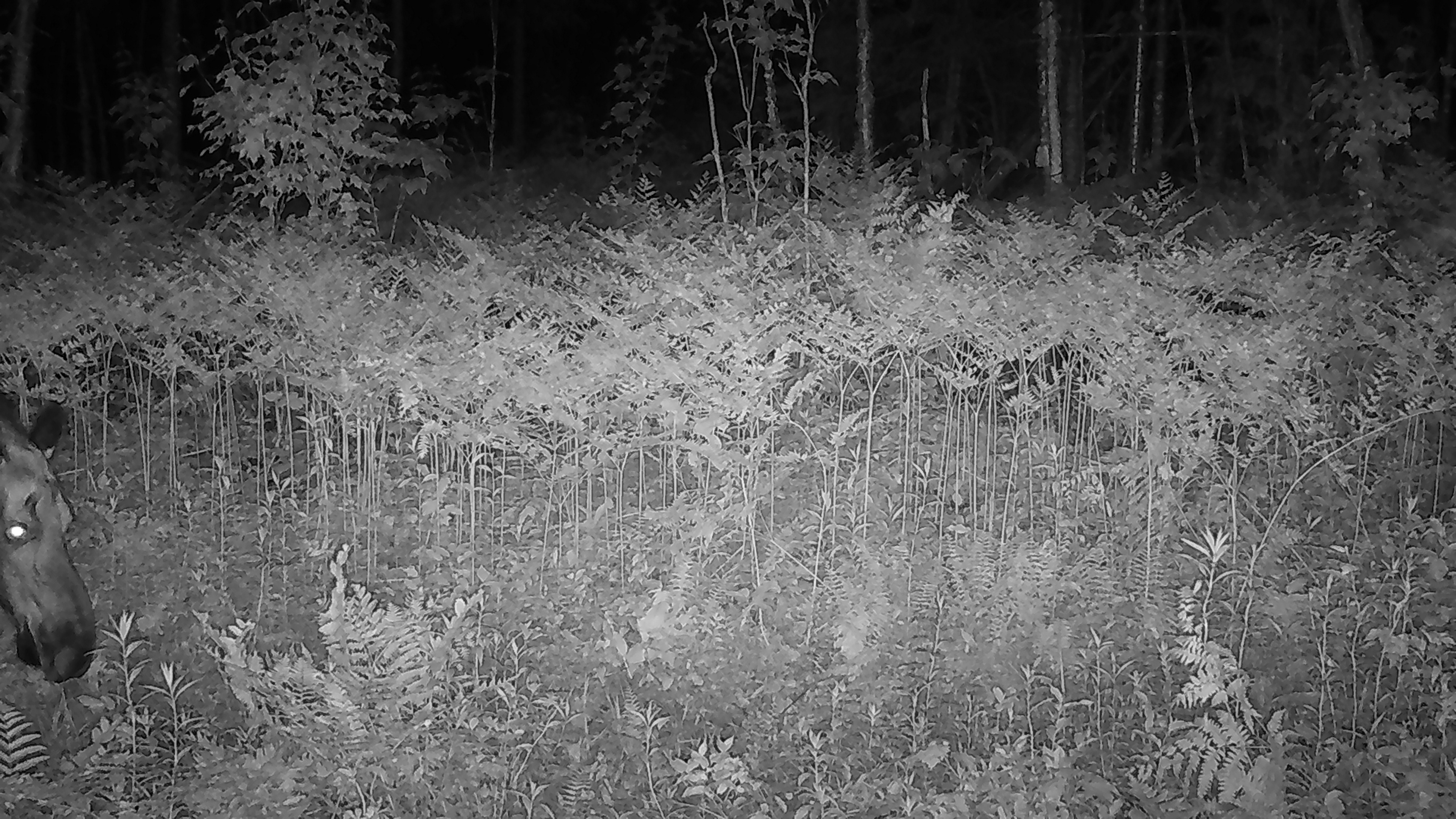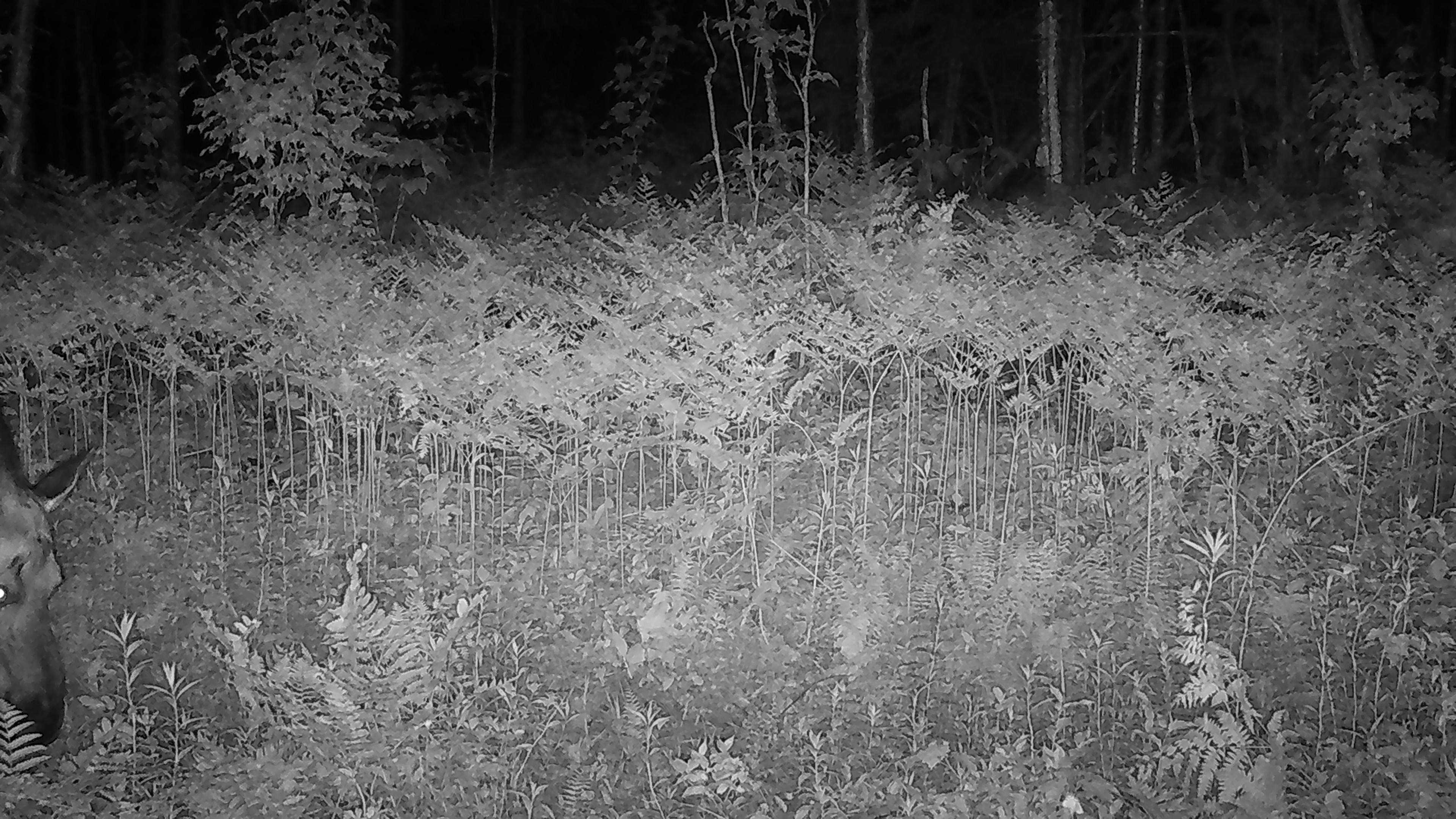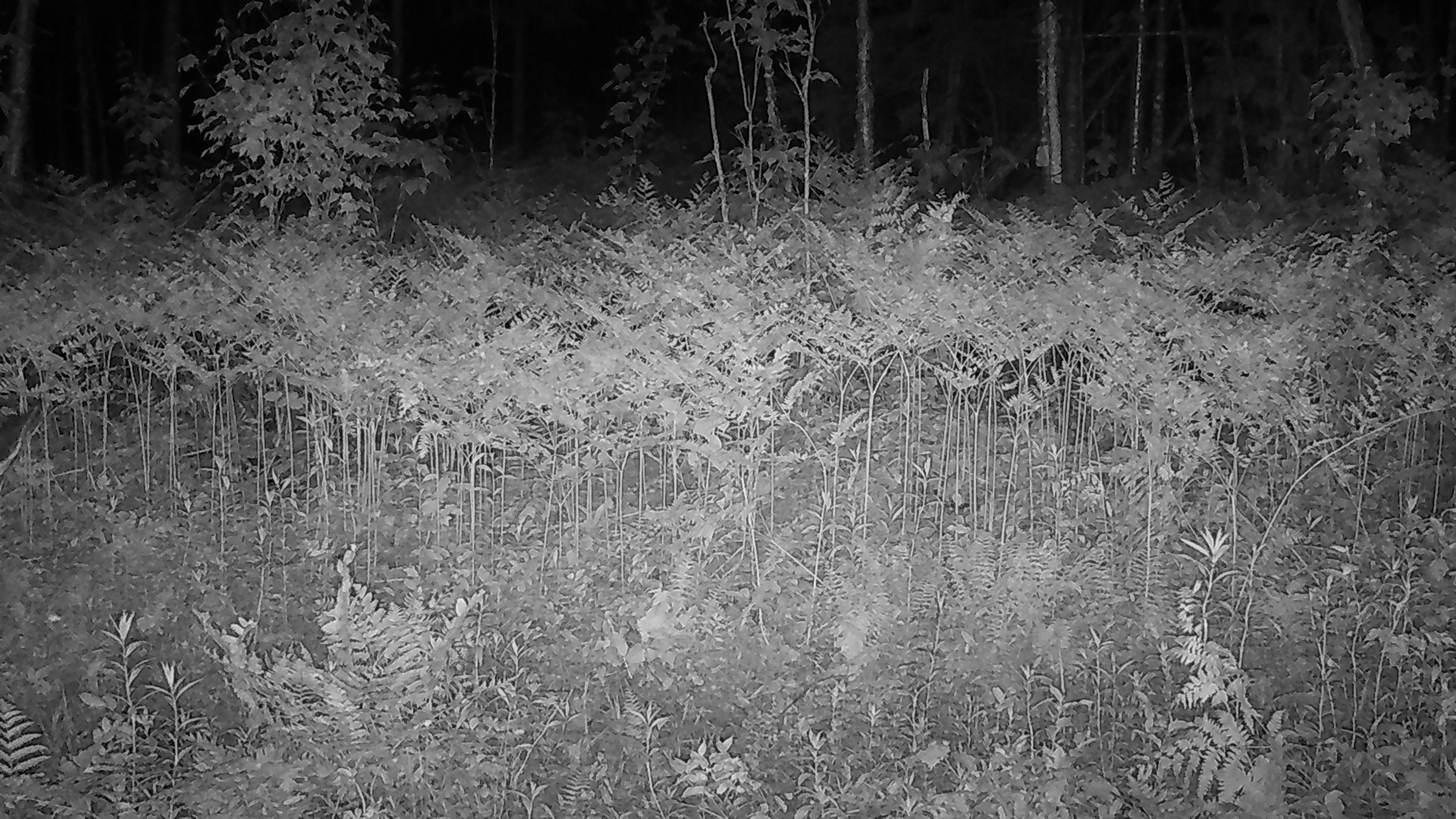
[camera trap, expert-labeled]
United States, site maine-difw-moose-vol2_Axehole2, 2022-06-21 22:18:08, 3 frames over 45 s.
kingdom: Animalia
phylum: Chordata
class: Mammalia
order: Artiodactyla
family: Cervidae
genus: Alces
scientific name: Alces alces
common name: moose